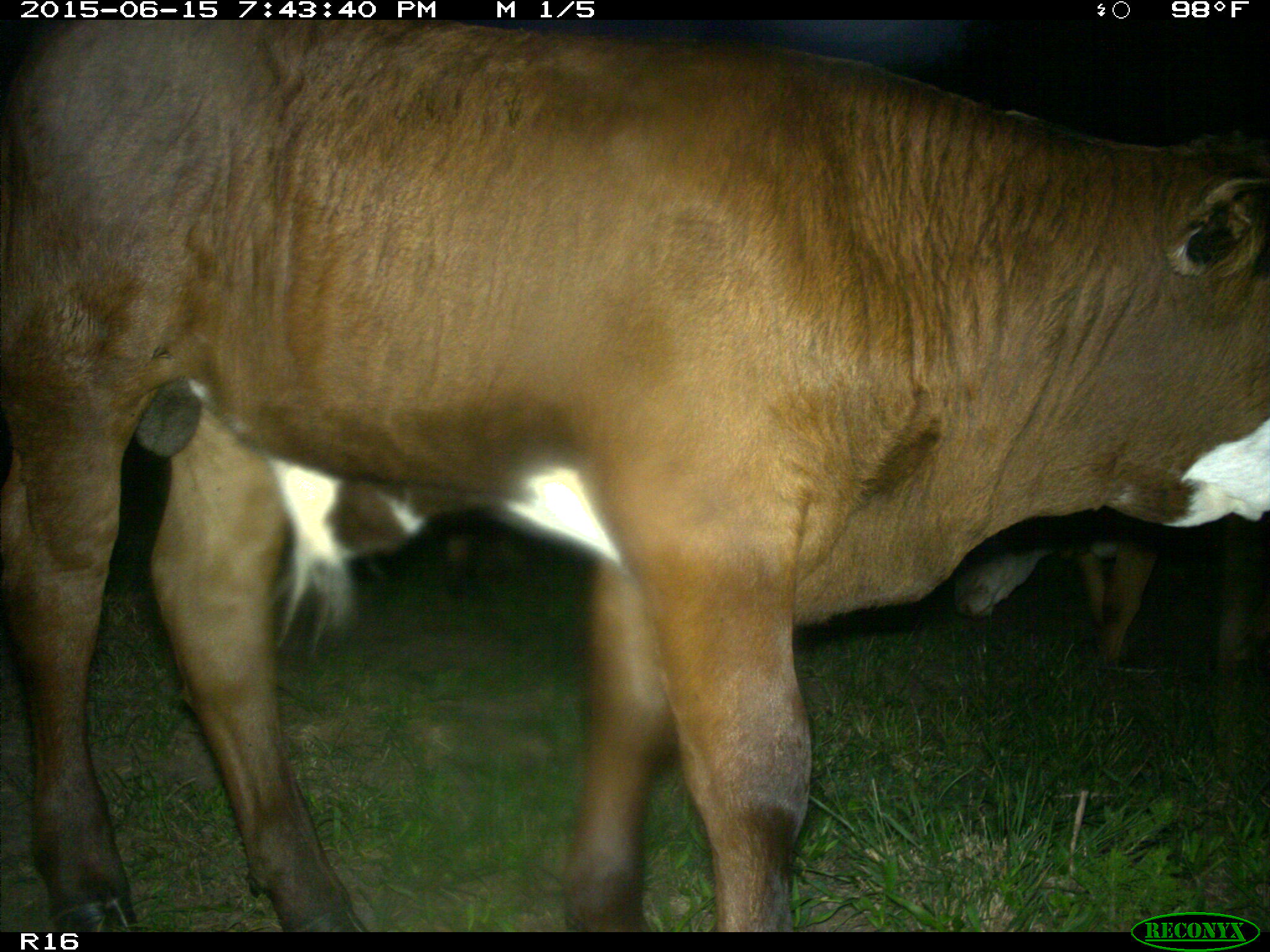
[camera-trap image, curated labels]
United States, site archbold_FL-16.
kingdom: Animalia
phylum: Chordata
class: Mammalia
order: Artiodactyla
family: Bovidae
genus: Bos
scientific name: Bos taurus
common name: domestic cow